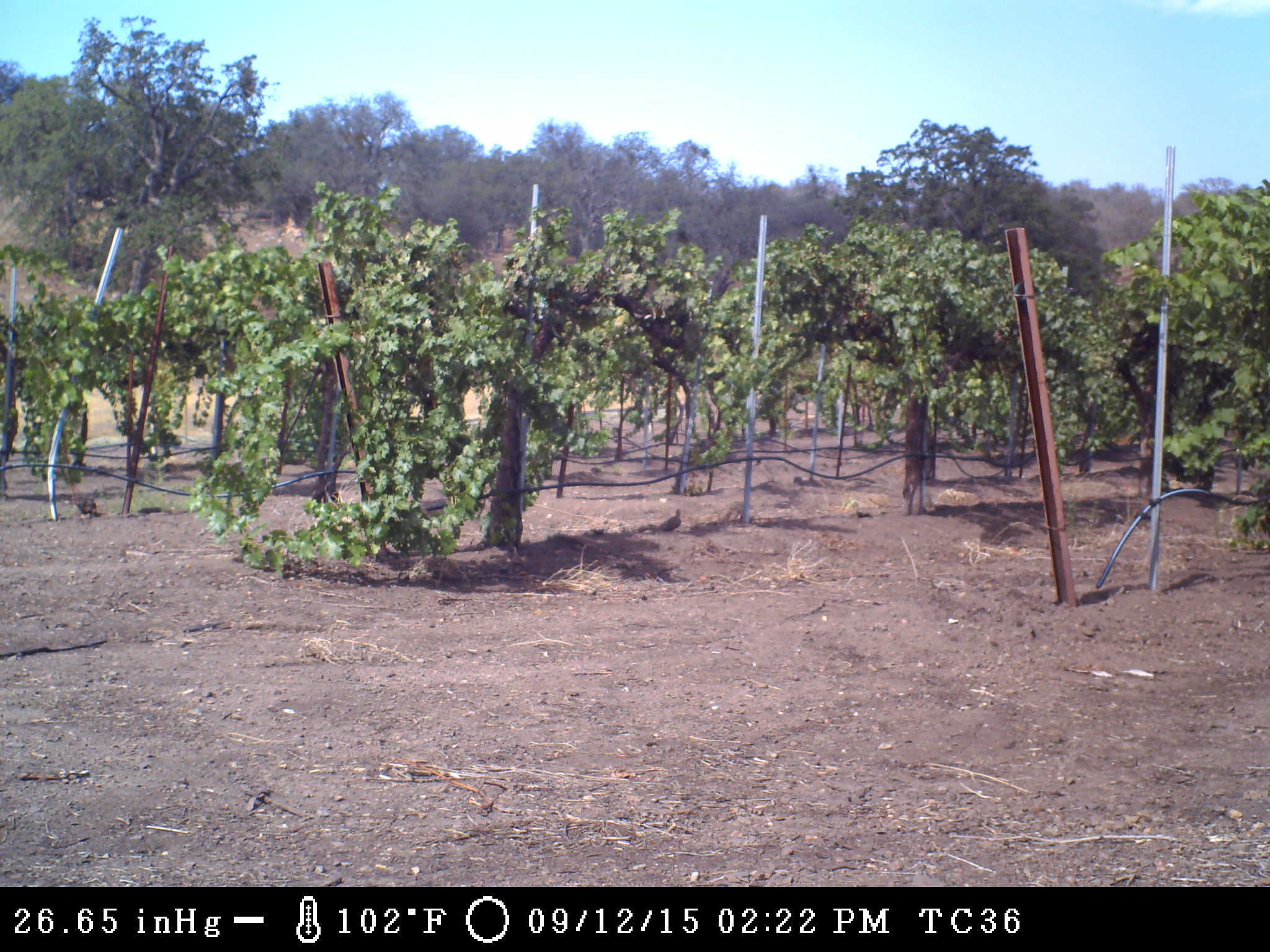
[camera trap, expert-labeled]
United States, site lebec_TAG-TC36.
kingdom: Animalia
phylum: Chordata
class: Aves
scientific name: Aves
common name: birds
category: unidentified bird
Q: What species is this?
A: Unidentified bird (birds) (Aves).